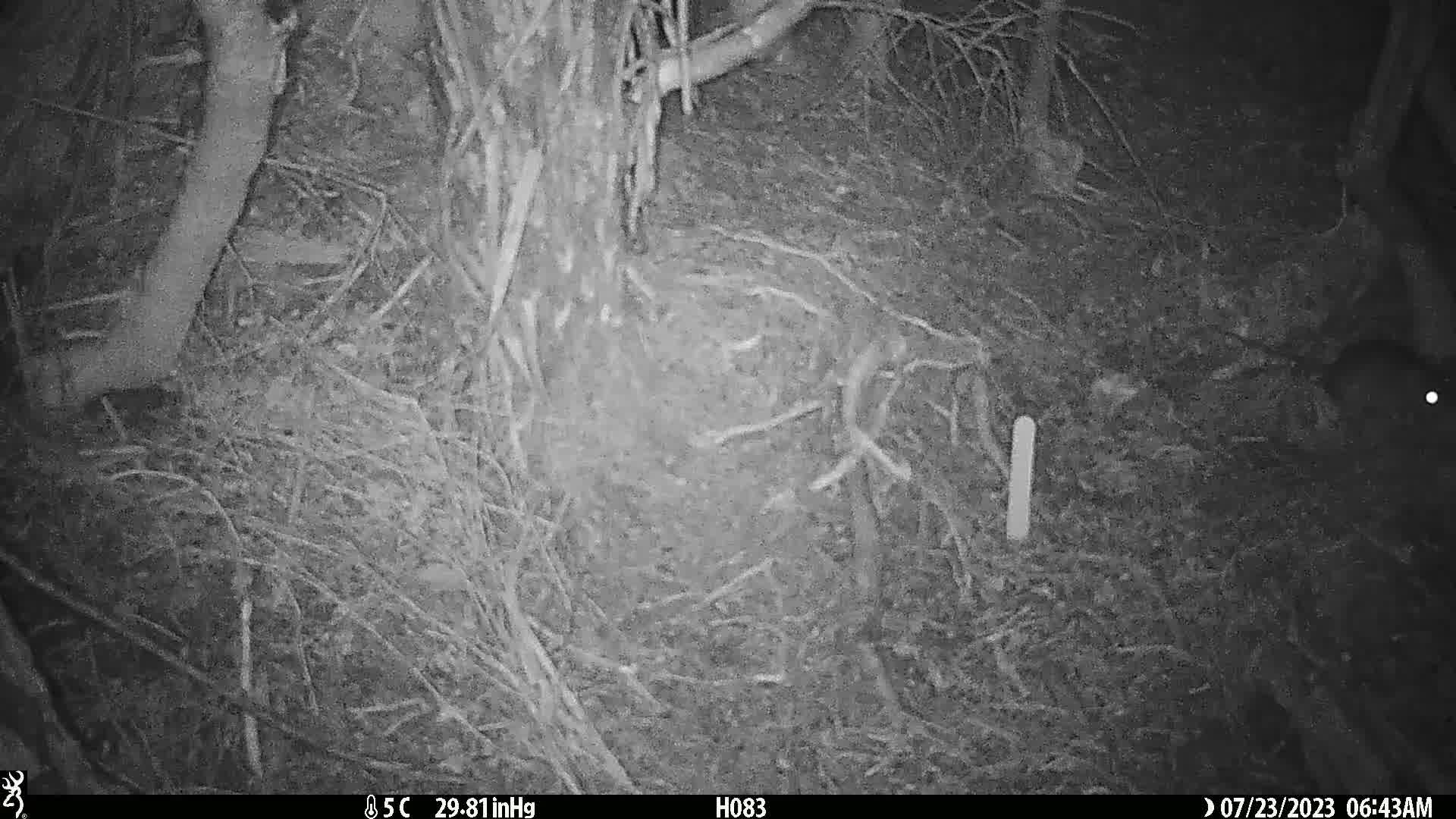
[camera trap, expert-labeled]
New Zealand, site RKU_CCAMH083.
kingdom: Animalia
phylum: Chordata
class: Mammalia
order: Rodentia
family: Muridae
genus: Rattus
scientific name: Rattus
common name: rat